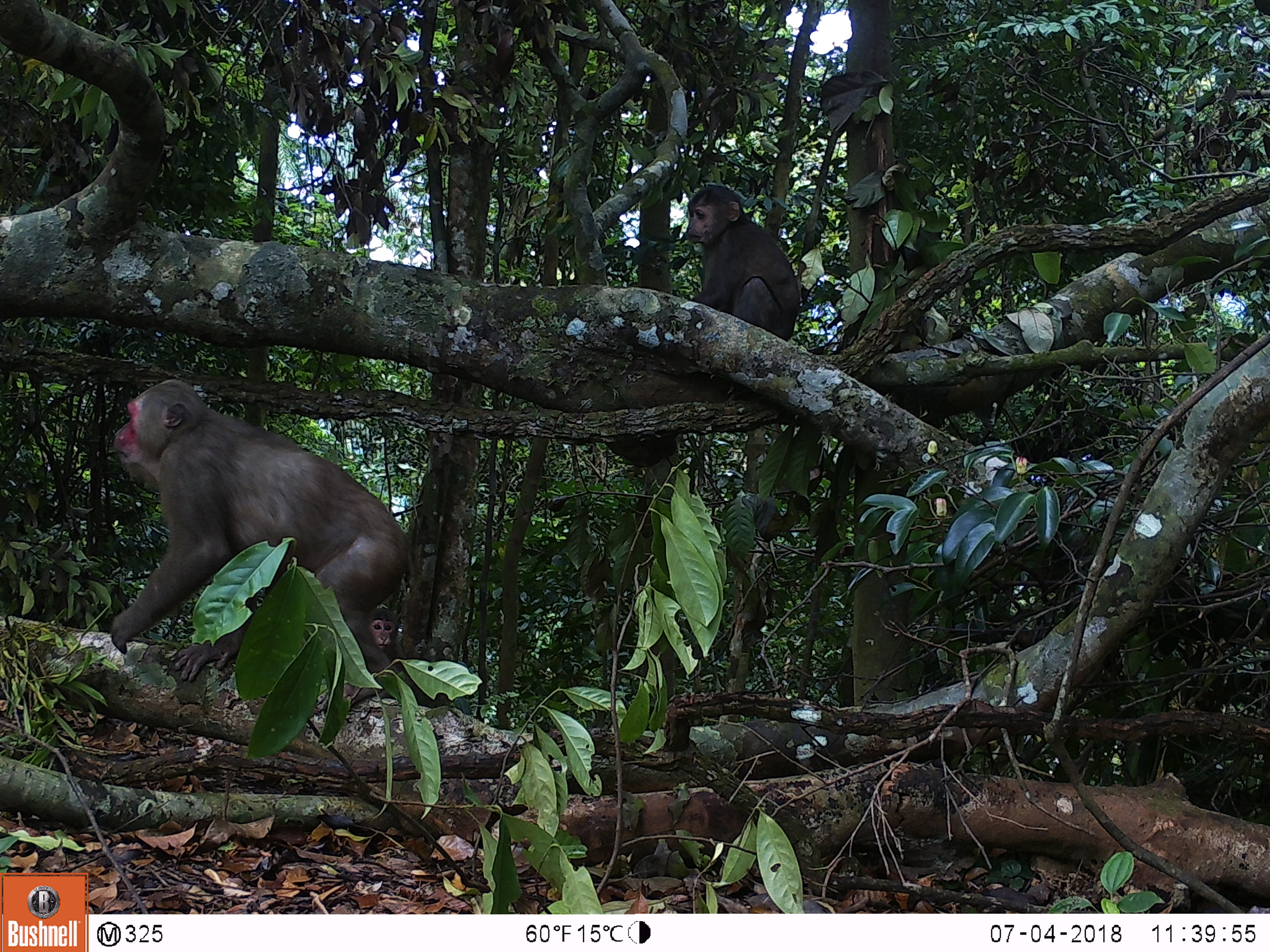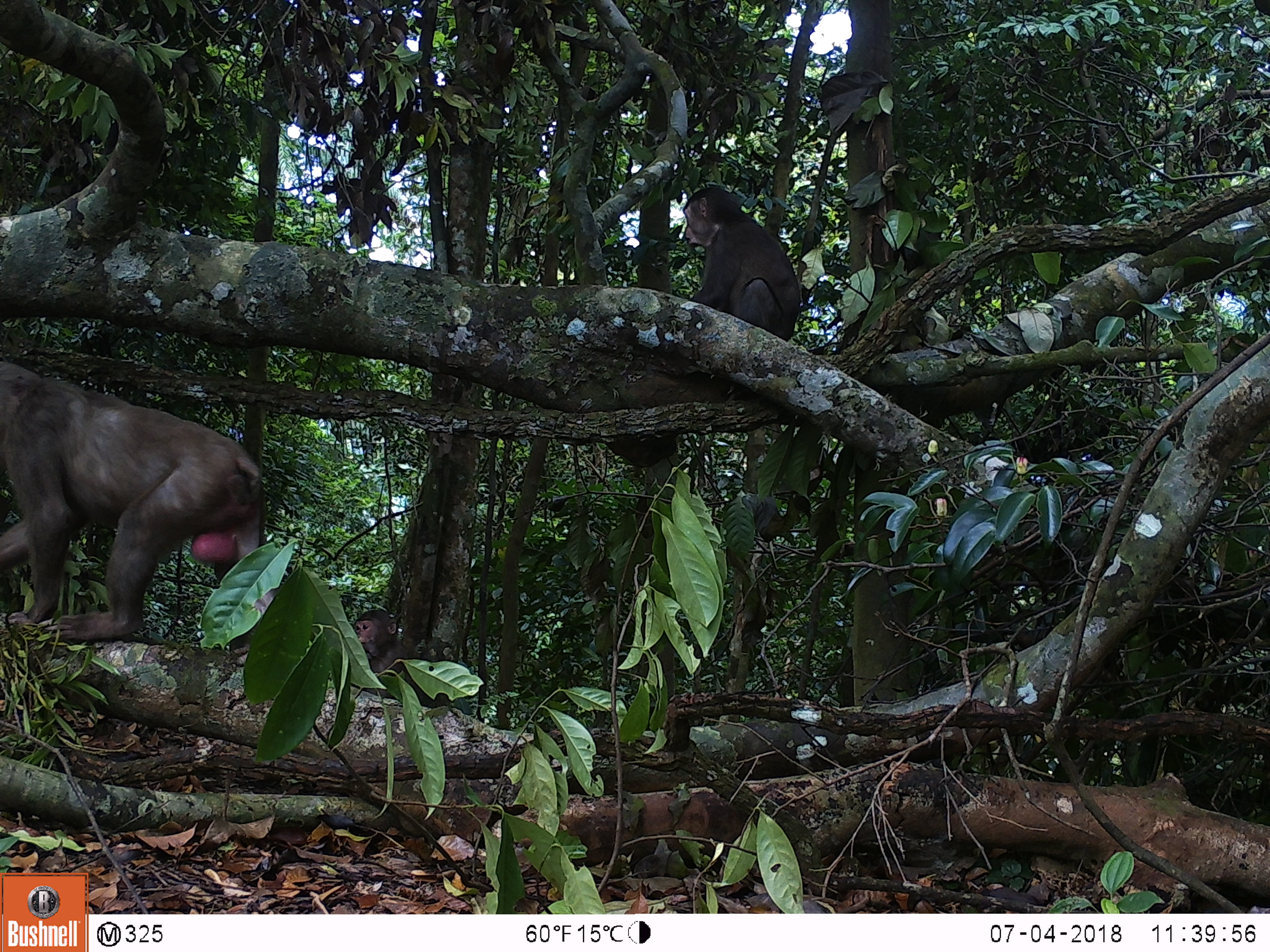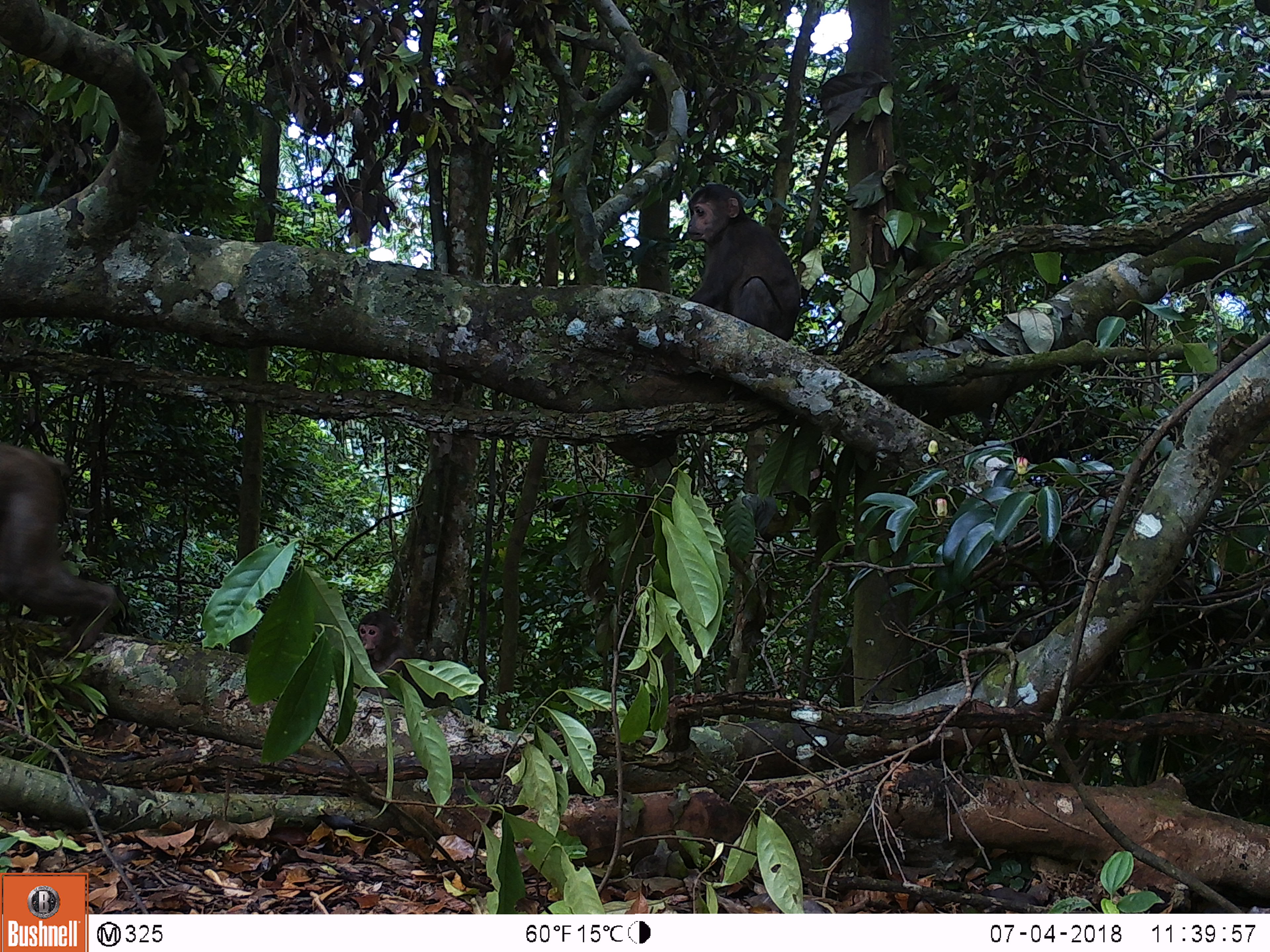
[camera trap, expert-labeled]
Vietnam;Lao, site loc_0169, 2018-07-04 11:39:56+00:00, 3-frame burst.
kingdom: Animalia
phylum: Chordata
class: Mammalia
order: Primates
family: Cercopithecidae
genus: Macaca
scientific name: Macaca arctoides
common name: stump-tailed macaque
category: stump tailed macaque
Stump tailed macaque (stump-tailed macaque) (Macaca arctoides). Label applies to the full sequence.